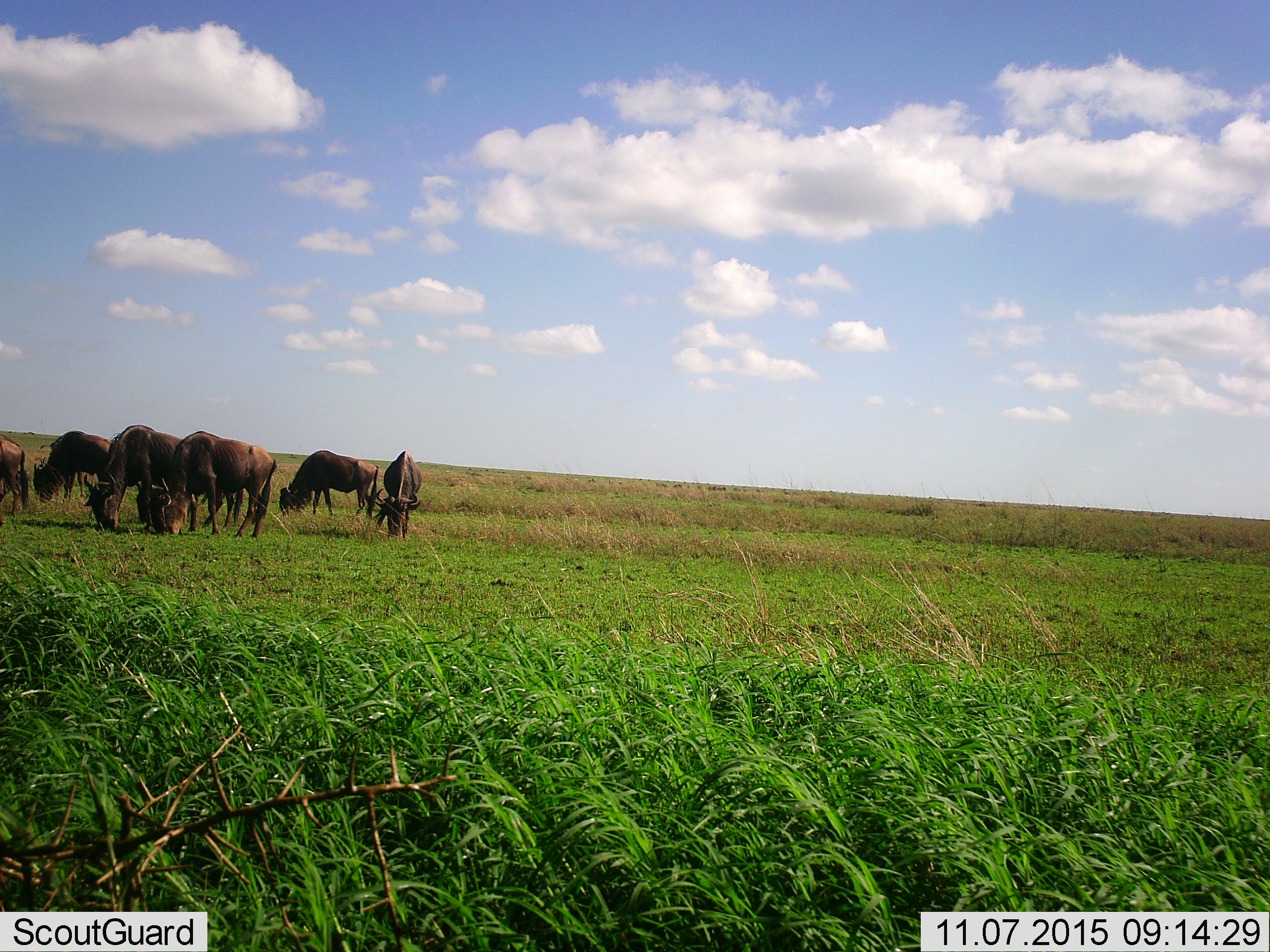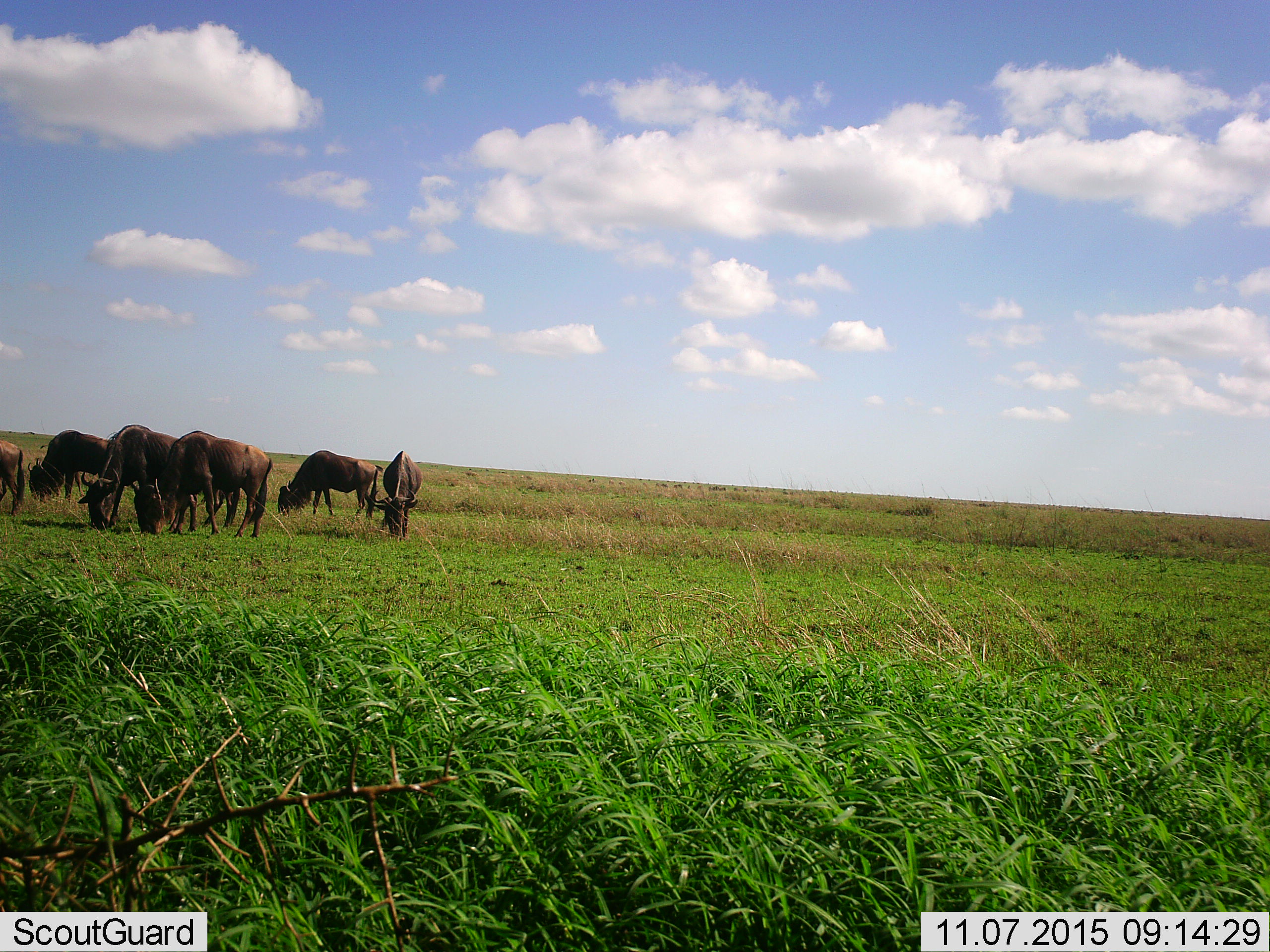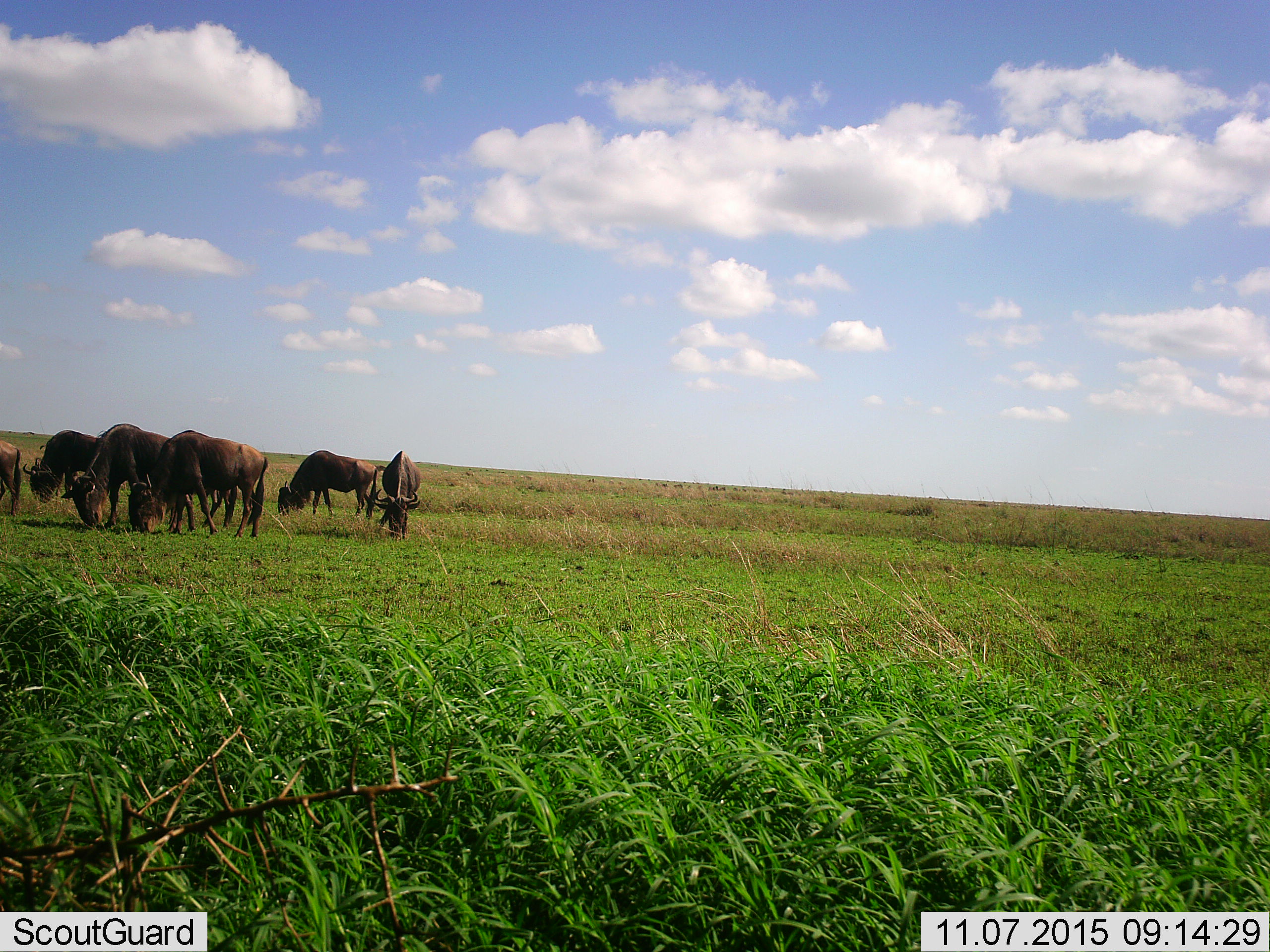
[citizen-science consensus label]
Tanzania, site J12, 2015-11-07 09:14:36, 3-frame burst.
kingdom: Animalia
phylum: Chordata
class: Mammalia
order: Artiodactyla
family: Bovidae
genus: Connochaetes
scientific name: Connochaetes taurinus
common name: blue wildebeest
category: wildebeest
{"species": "wildebeest (blue wildebeest) (Connochaetes taurinus)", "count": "6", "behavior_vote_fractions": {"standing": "0%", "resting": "0%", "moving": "0%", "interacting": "0%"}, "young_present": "0%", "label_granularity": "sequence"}